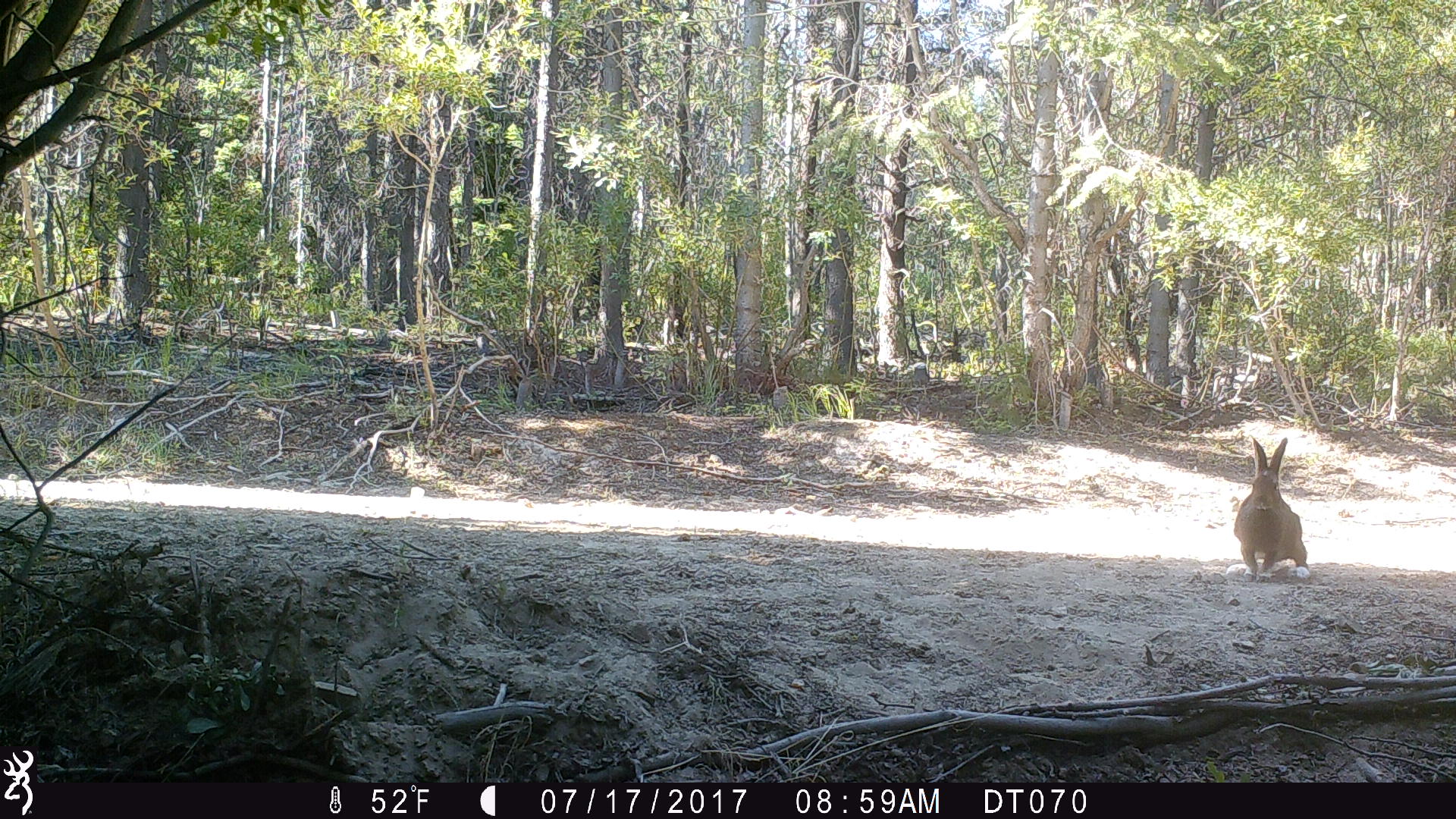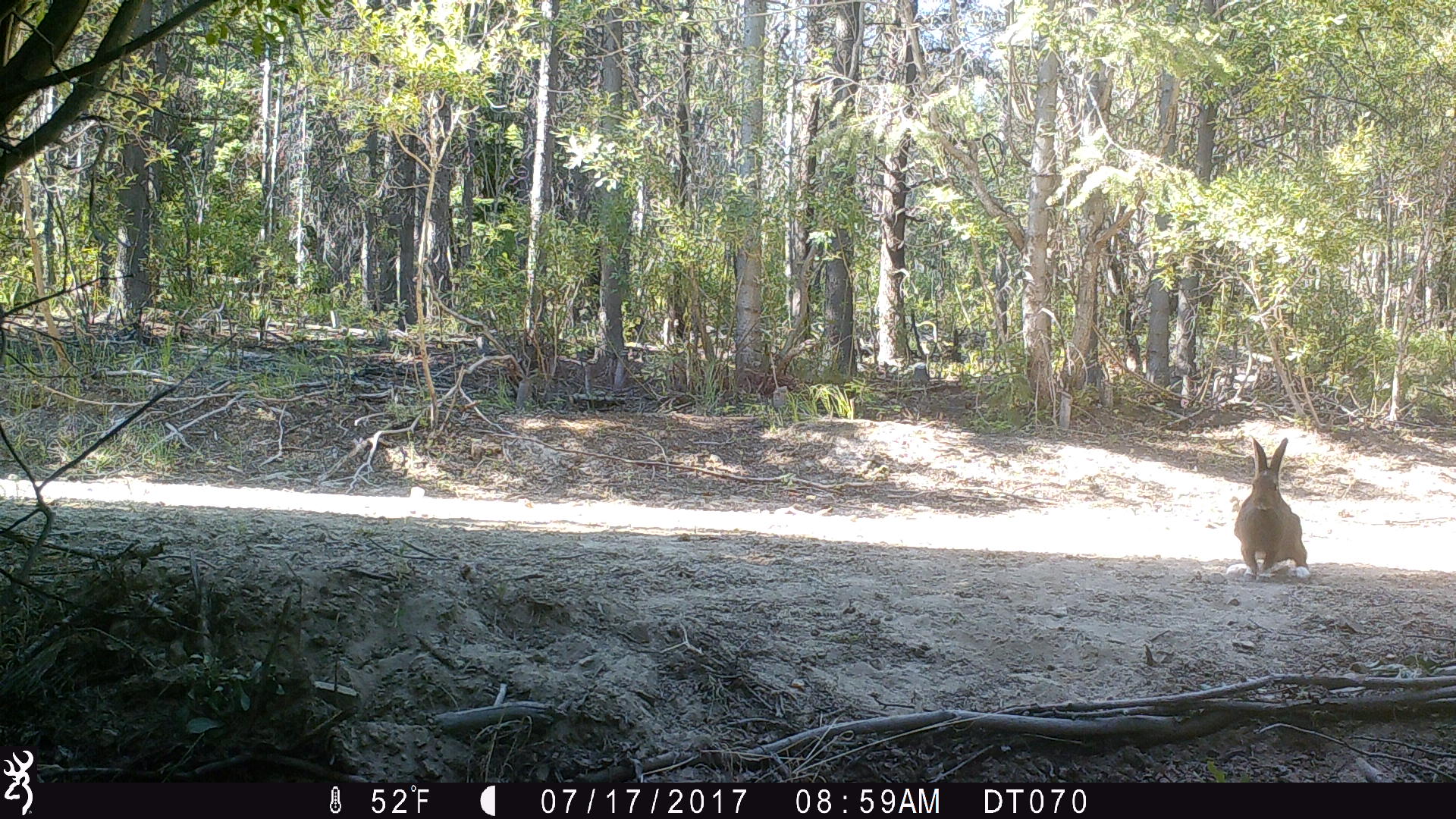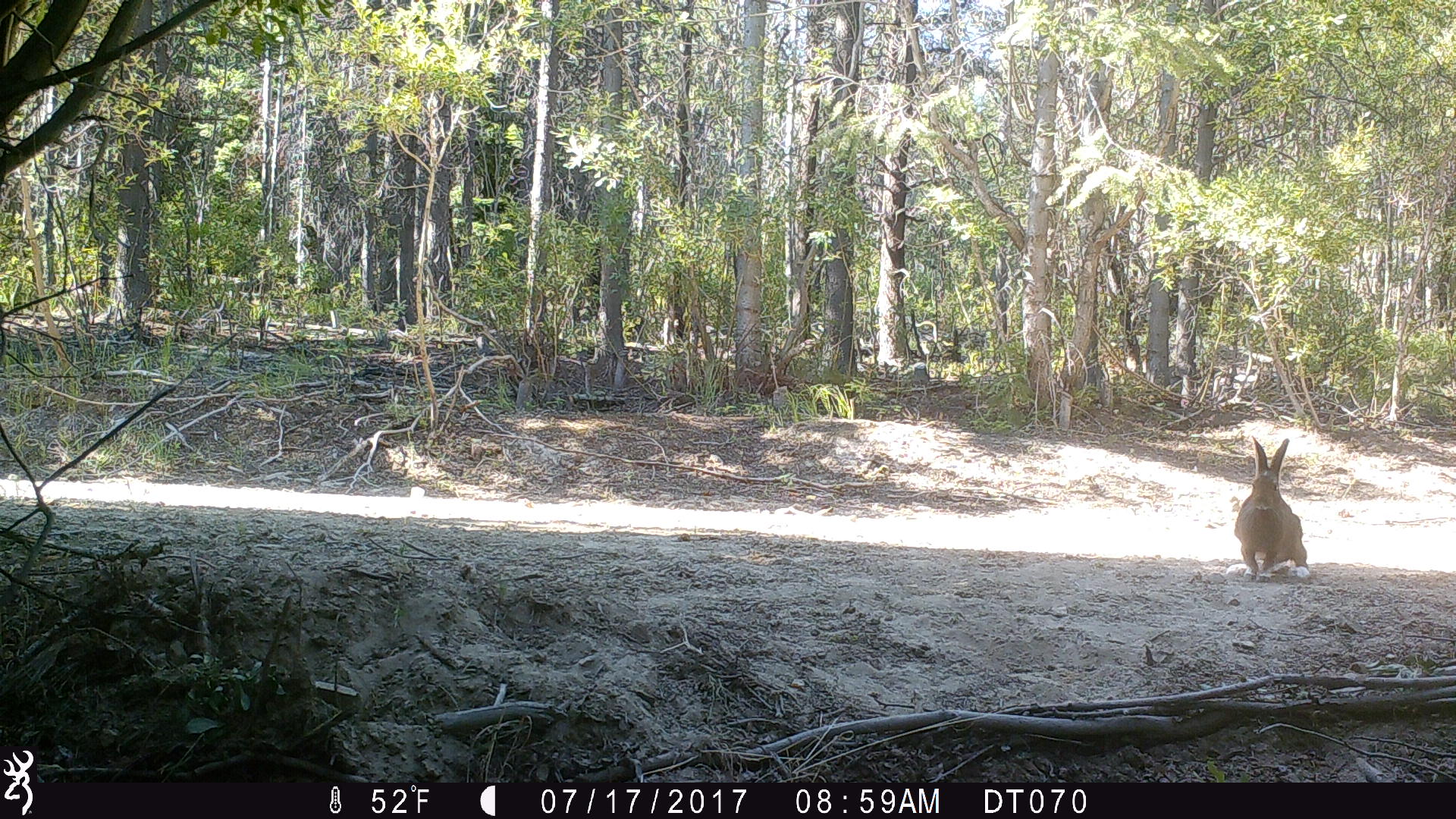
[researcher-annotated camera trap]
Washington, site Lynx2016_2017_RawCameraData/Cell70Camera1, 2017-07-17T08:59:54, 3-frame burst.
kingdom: Animalia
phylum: Chordata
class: Mammalia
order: Lagomorpha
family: Leporidae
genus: Lepus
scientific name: Lepus americanus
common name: snowshoe hare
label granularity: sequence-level